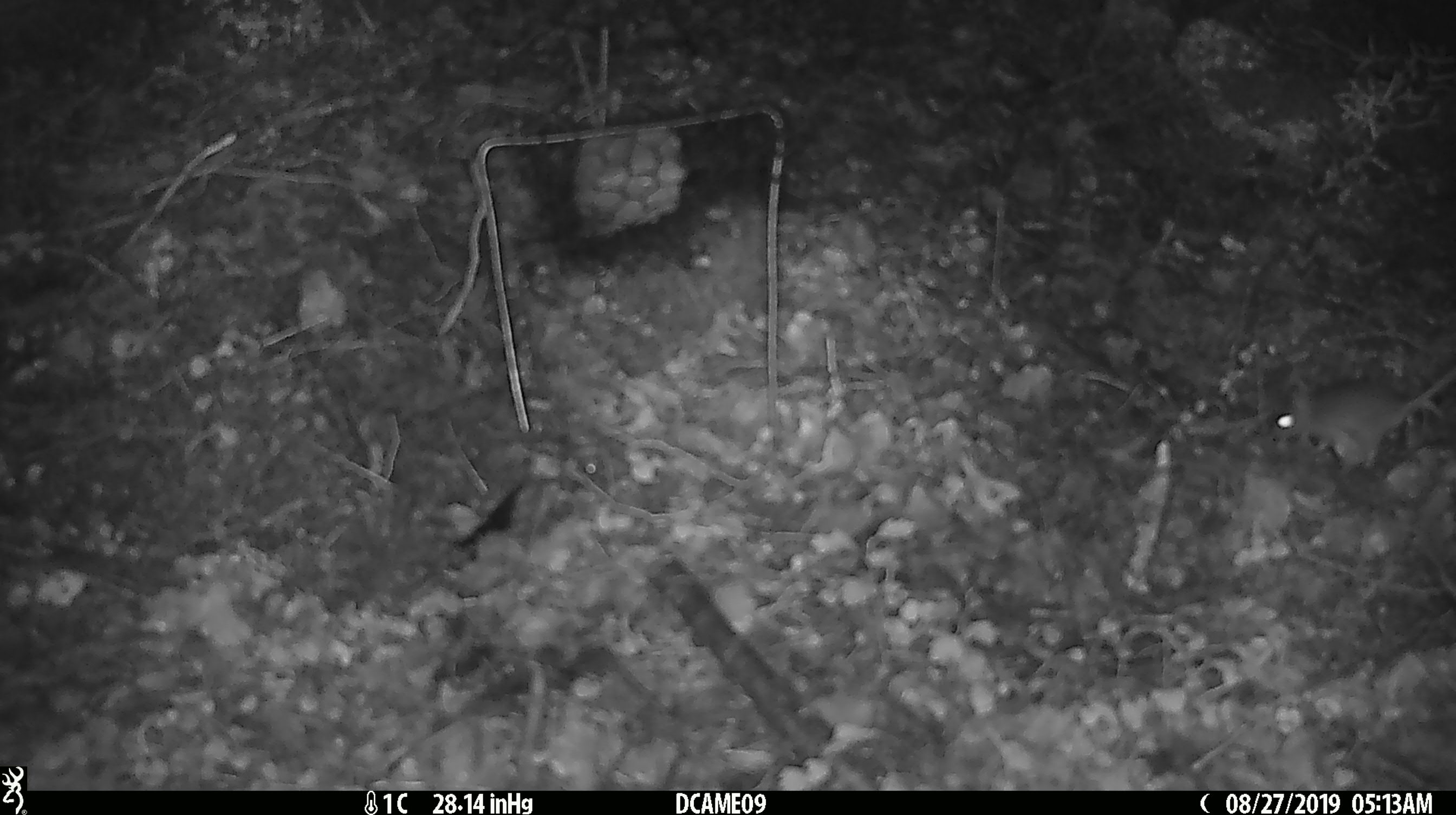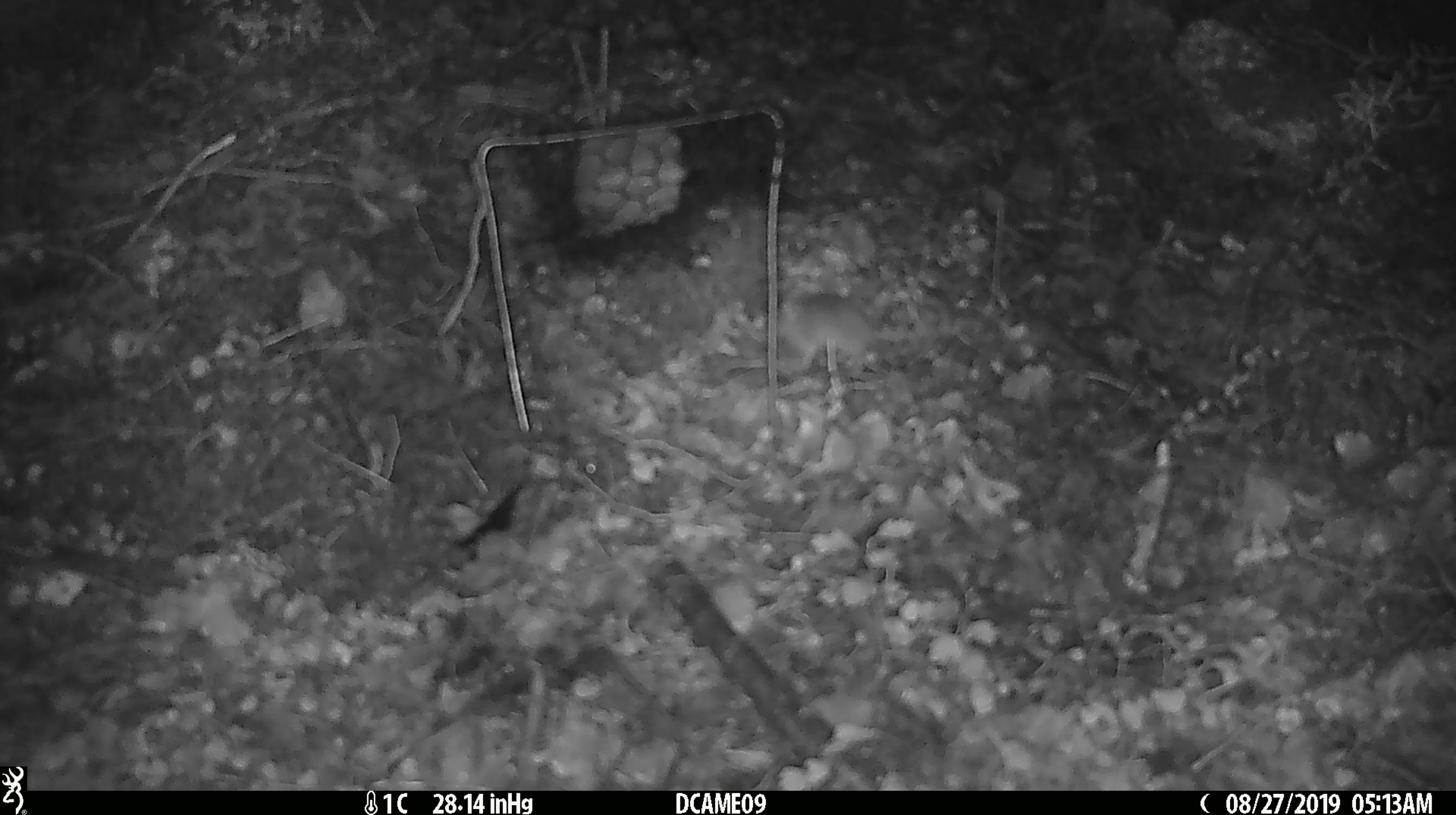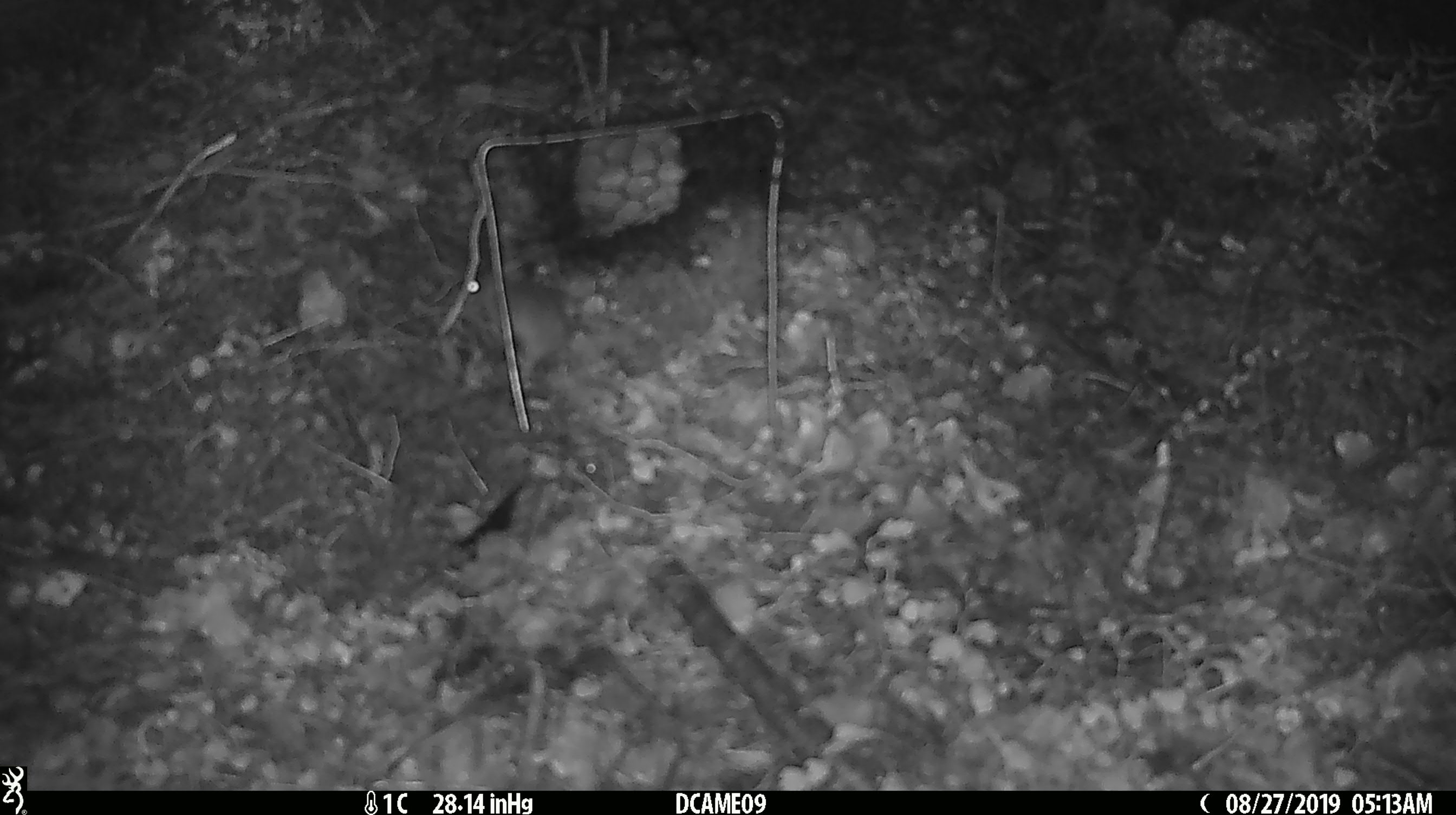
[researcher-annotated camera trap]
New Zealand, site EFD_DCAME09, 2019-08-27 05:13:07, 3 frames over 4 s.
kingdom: Animalia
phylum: Chordata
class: Mammalia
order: Rodentia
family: Muridae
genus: Mus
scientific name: Mus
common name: mouse